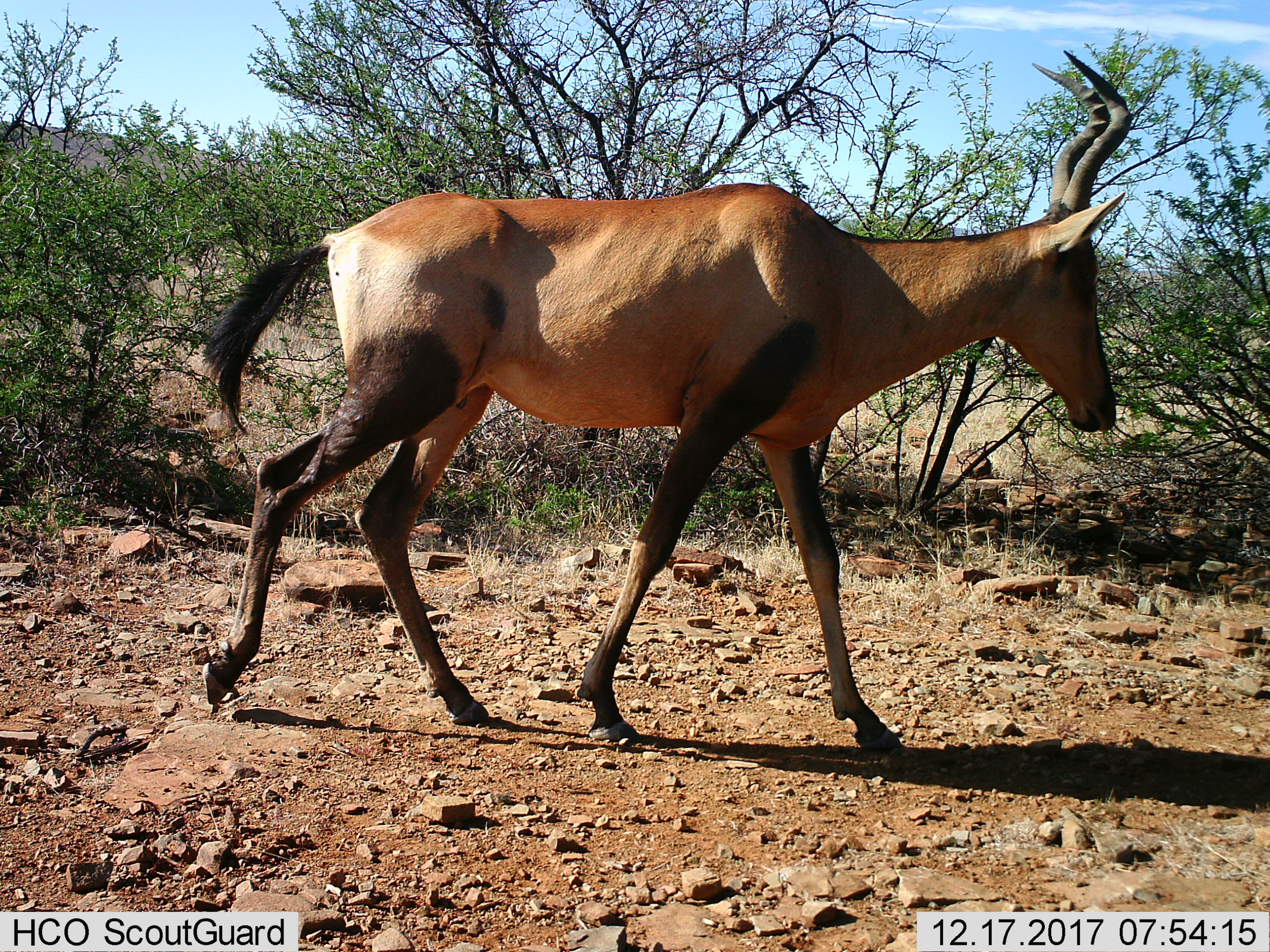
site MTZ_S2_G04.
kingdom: Animalia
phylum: Chordata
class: Mammalia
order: Artiodactyla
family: Bovidae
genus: Alcelaphus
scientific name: Alcelaphus buselaphus caama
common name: red hartebeest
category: hartebeestred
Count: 1.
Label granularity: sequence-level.